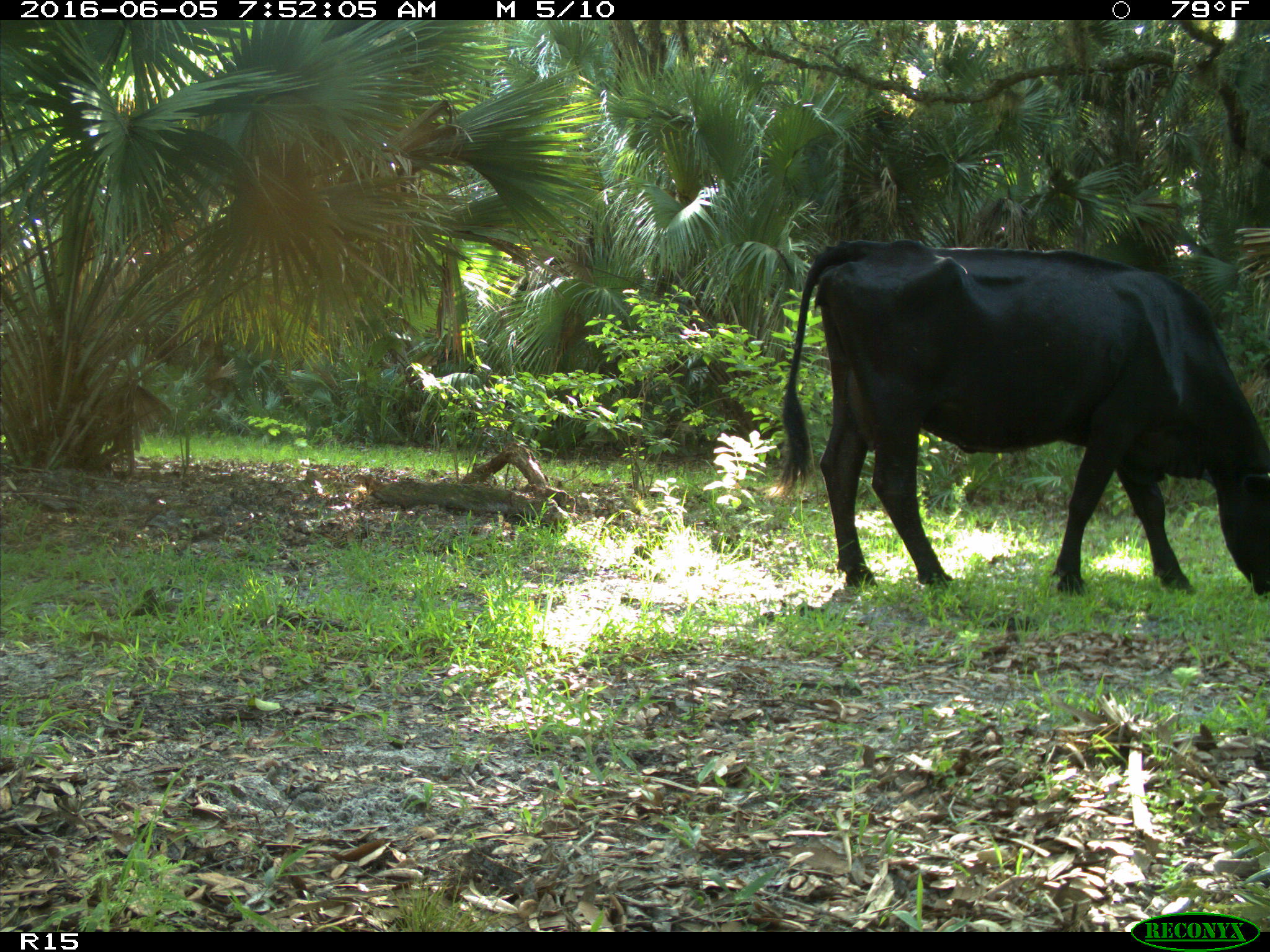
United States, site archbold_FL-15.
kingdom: Animalia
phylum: Chordata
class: Mammalia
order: Artiodactyla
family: Bovidae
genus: Bos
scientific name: Bos taurus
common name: domestic cow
Bos taurus (domestic cow).